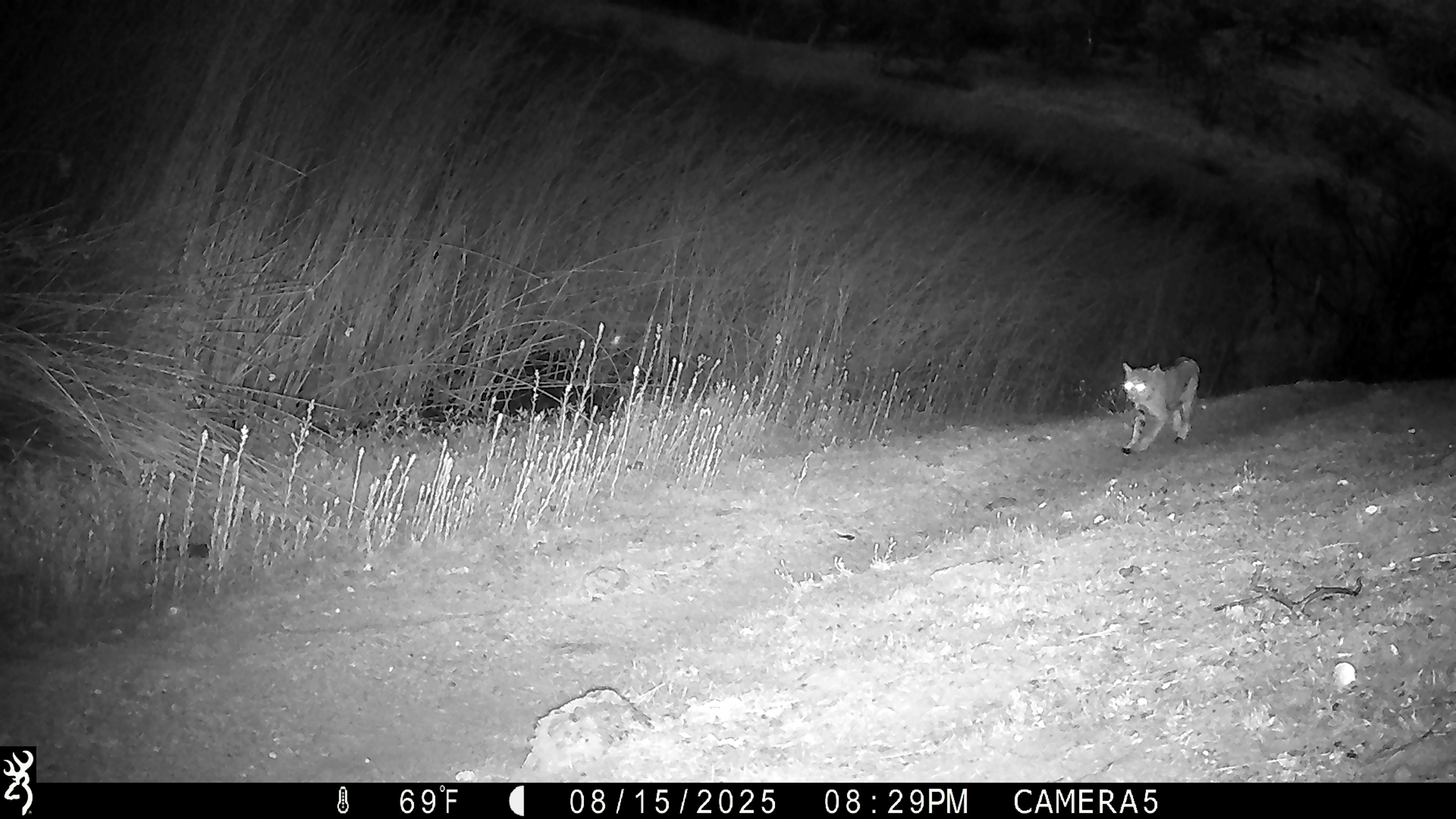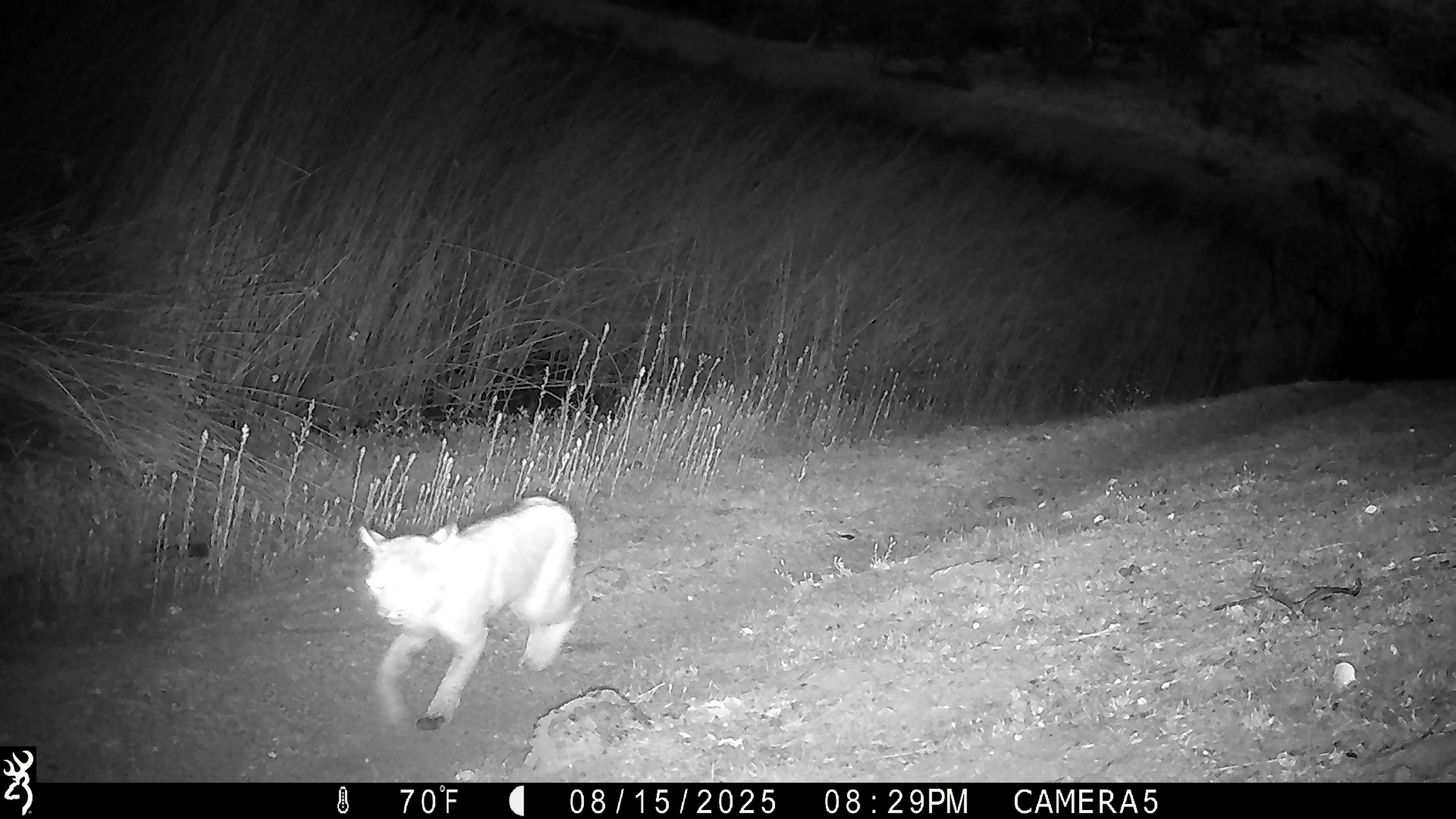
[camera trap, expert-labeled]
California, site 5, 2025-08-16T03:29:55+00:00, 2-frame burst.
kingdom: Animalia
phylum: Chordata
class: Mammalia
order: Carnivora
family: Felidae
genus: Lynx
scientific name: Lynx rufus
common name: bobcat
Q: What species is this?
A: Bobcat (Lynx rufus).